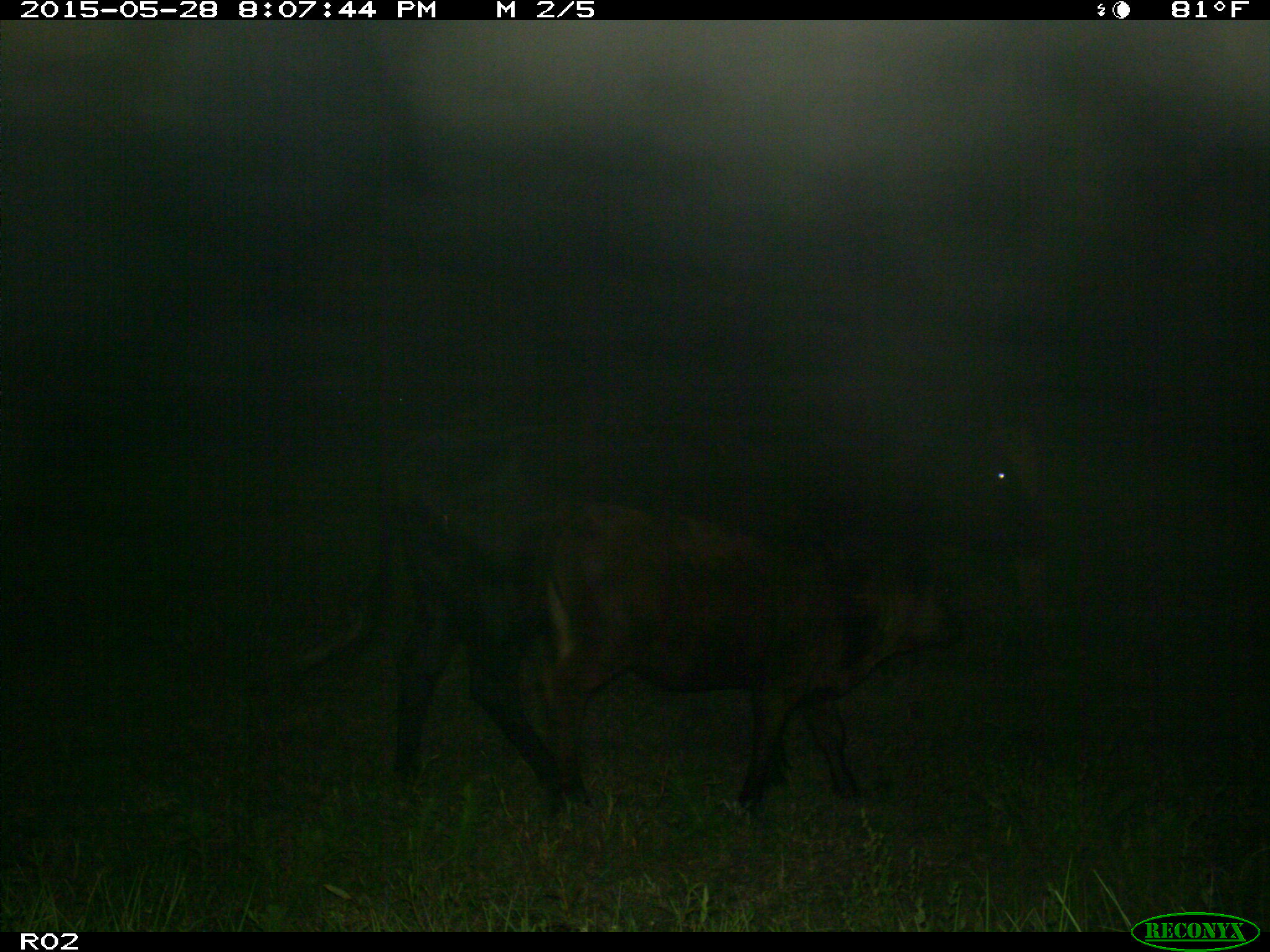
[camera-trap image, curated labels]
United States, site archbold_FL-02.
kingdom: Animalia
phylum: Chordata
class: Mammalia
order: Artiodactyla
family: Bovidae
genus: Bos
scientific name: Bos taurus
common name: domestic cow